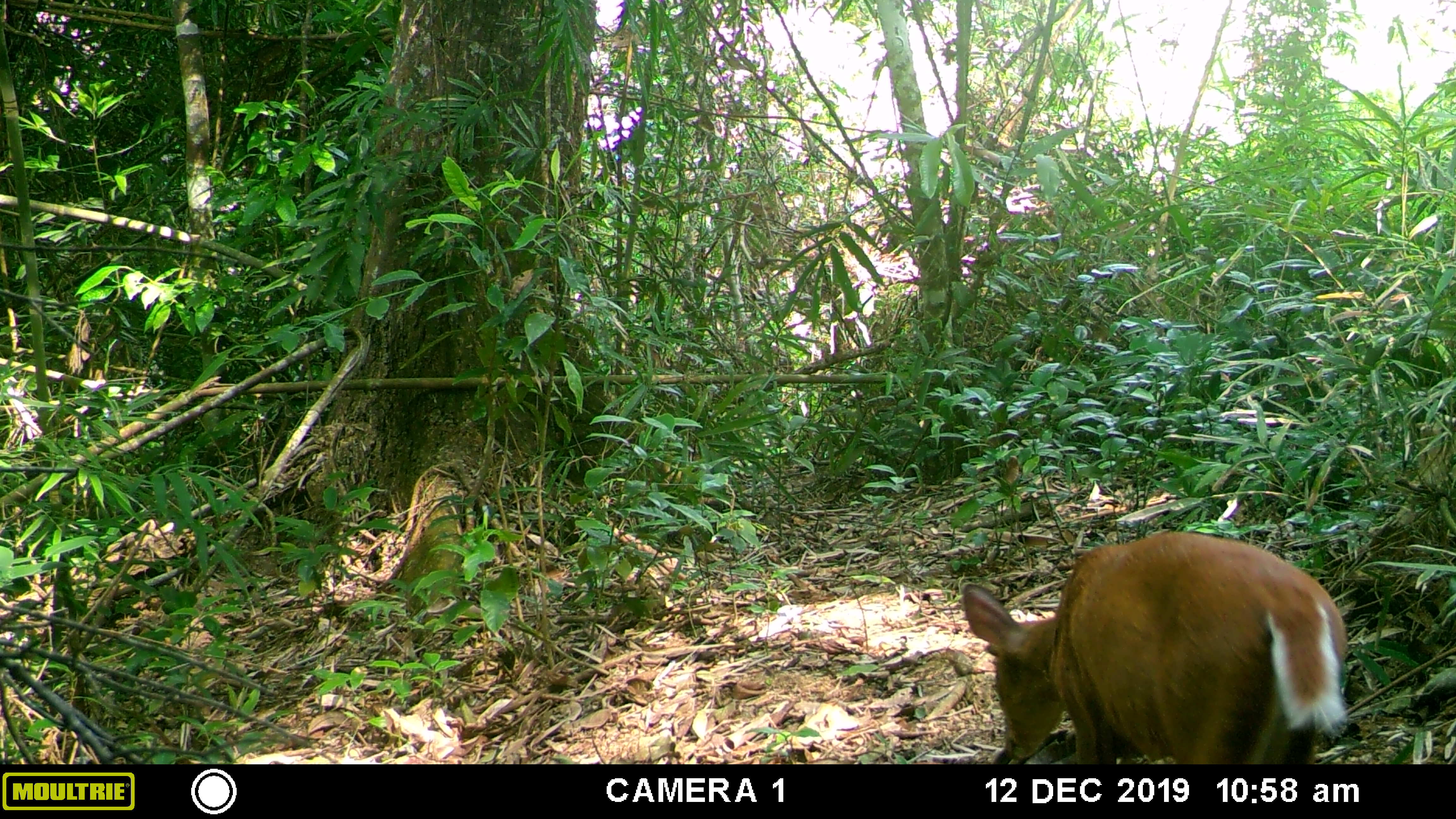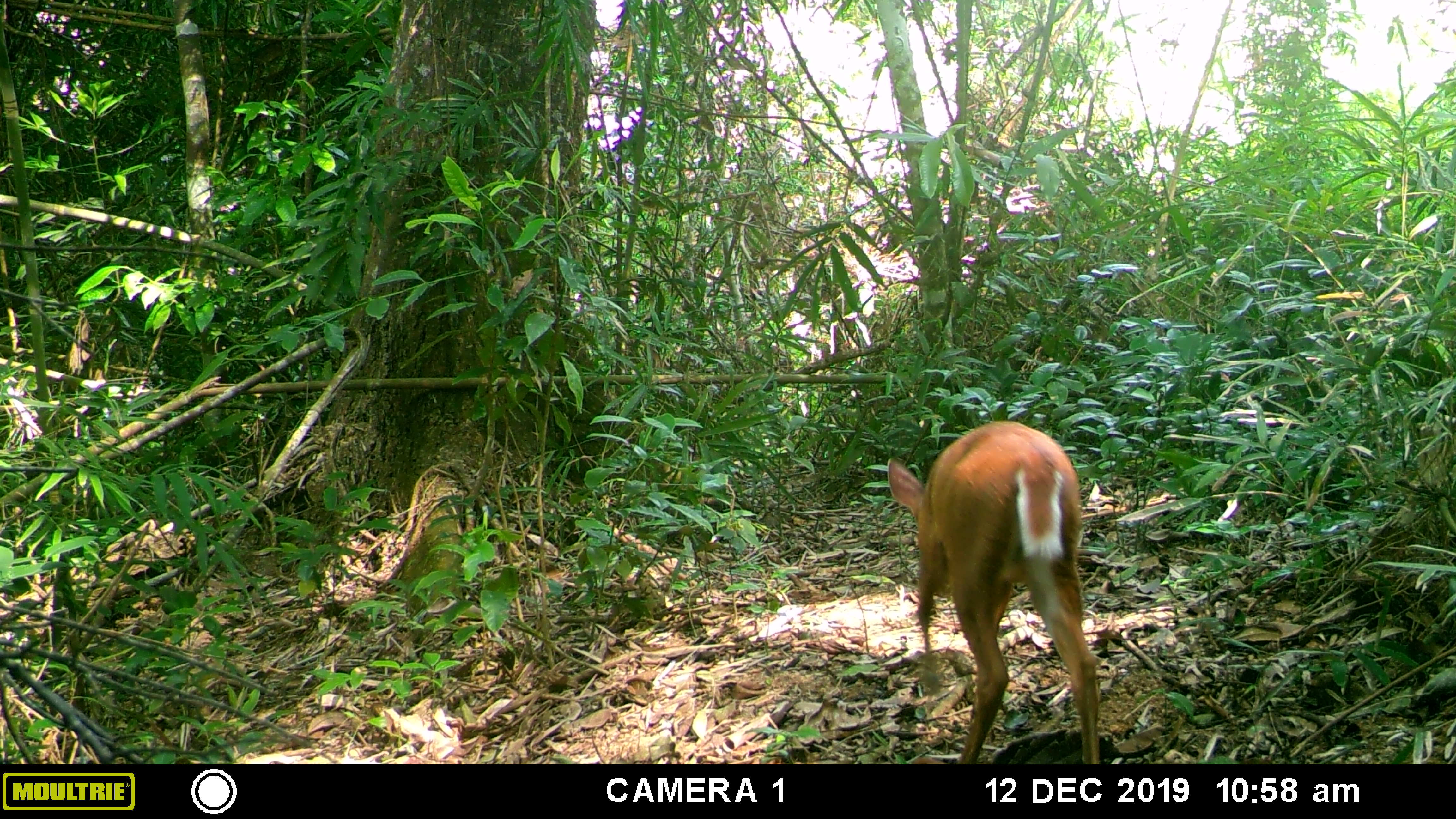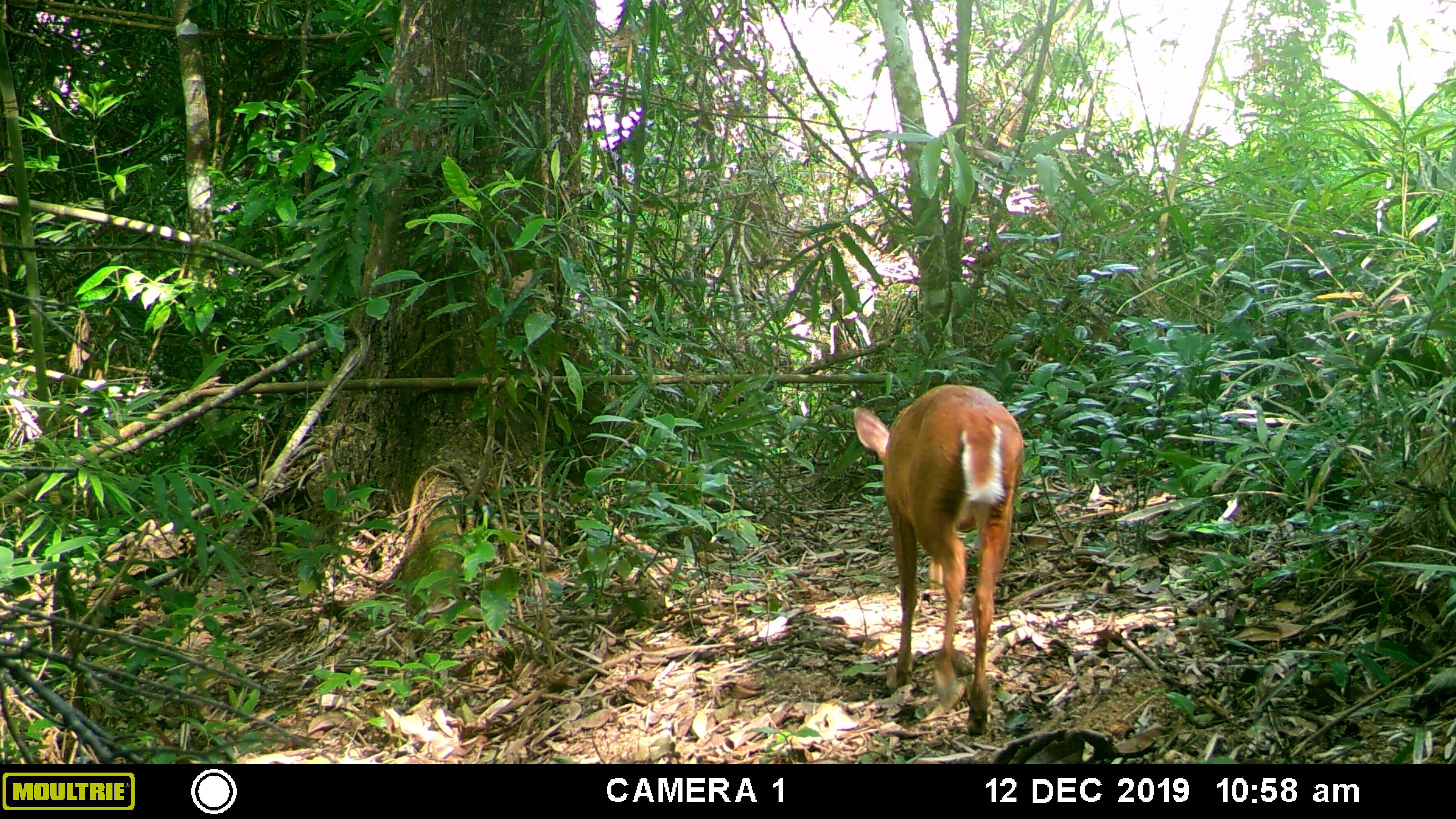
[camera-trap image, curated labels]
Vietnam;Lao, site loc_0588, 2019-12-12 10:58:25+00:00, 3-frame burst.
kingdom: Animalia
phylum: Chordata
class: Mammalia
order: Artiodactyla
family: Cervidae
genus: Muntiacus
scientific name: Muntiacus muntjak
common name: red muntjac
Red muntjac (Muntiacus muntjak). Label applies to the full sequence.